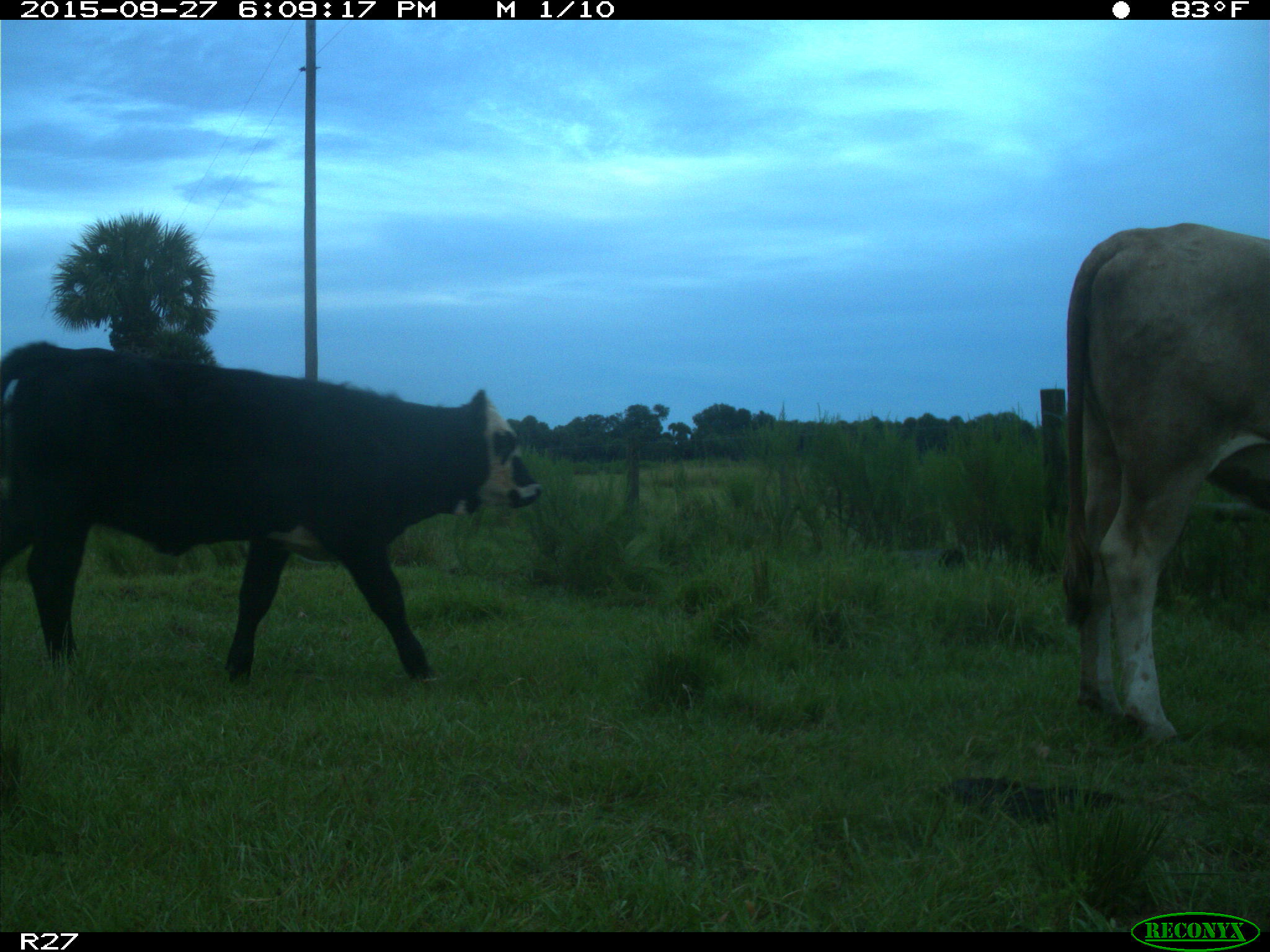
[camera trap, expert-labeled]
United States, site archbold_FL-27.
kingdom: Animalia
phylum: Chordata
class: Mammalia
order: Artiodactyla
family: Bovidae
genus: Bos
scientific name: Bos taurus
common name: domestic cow